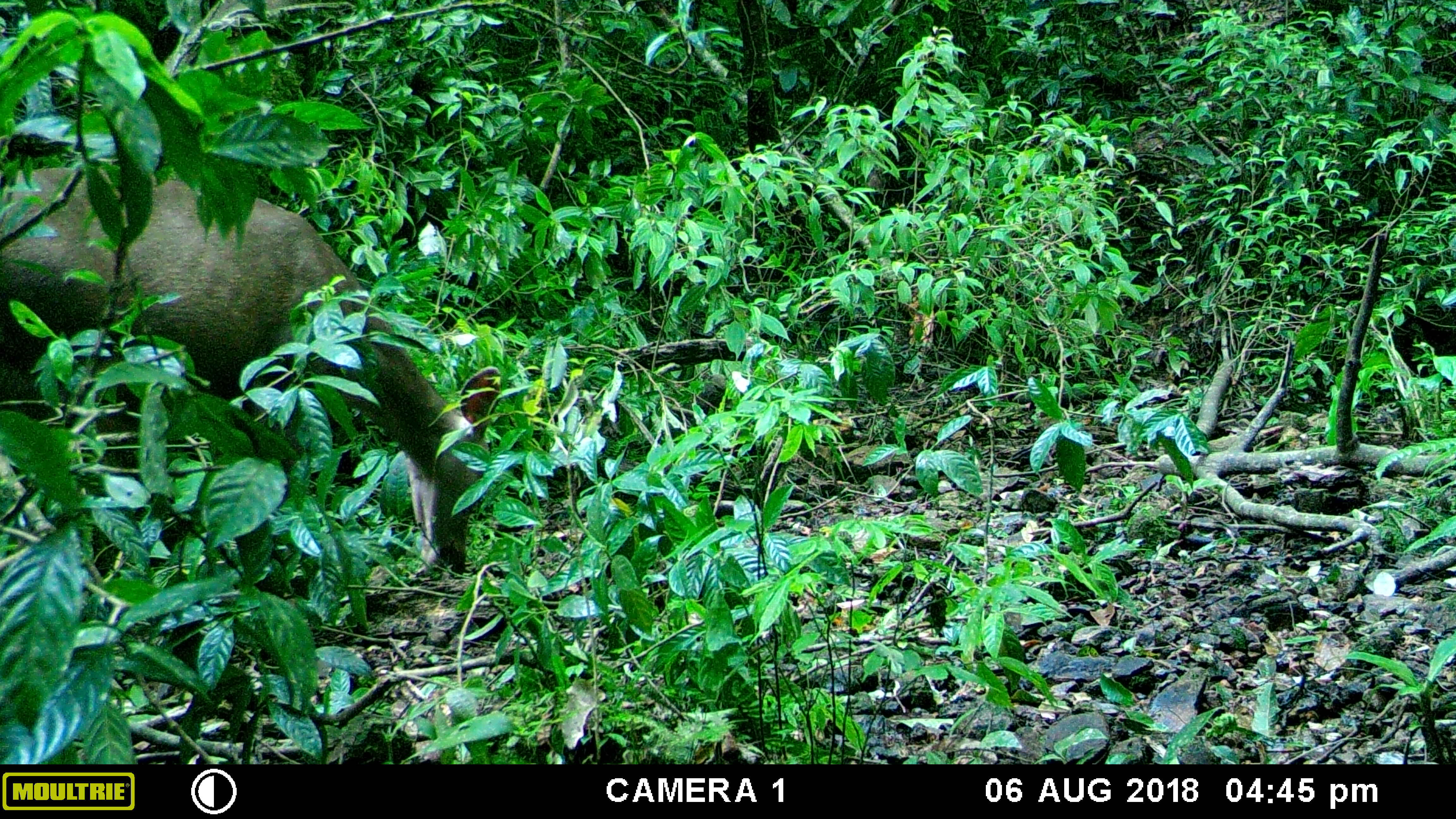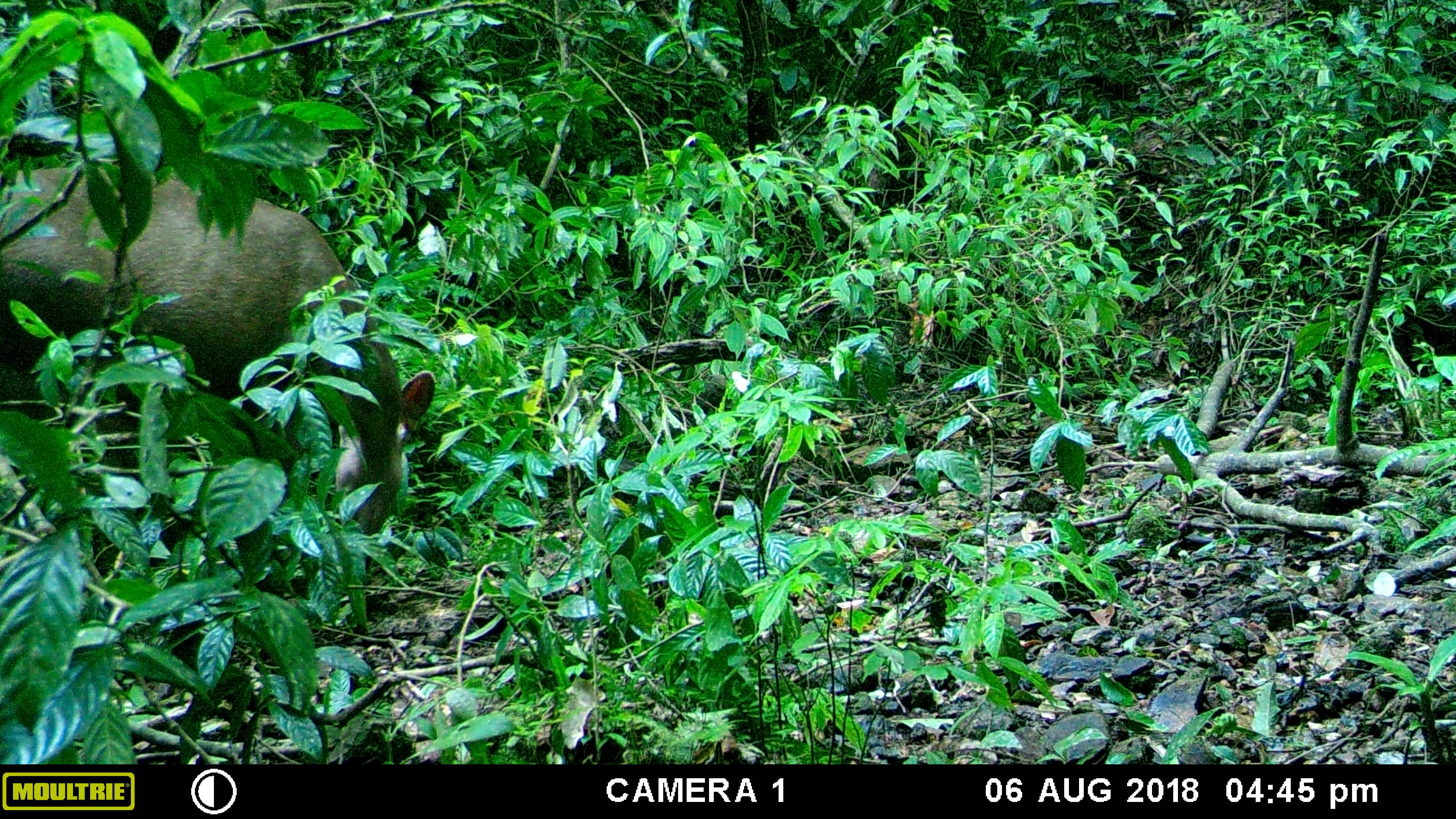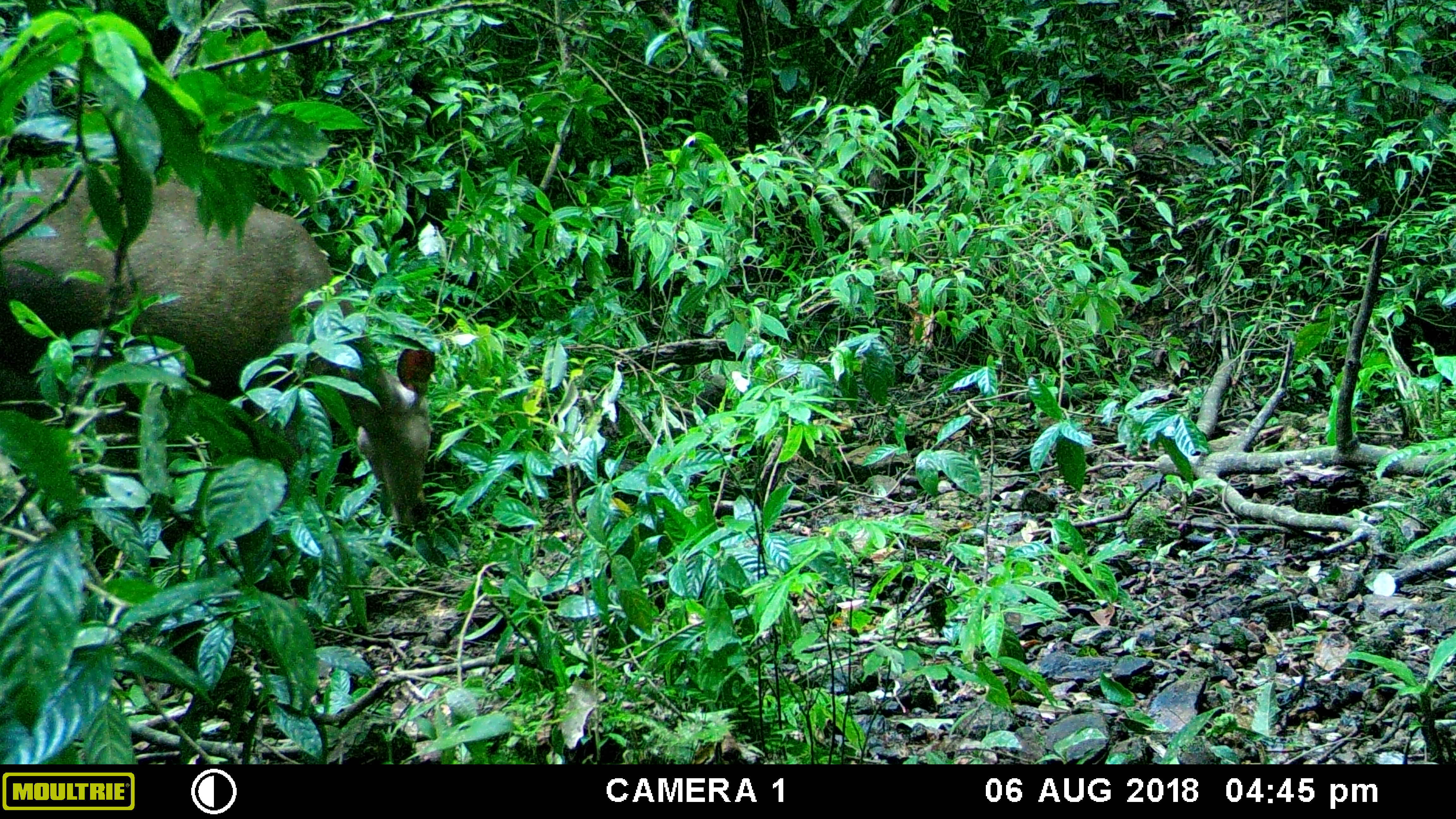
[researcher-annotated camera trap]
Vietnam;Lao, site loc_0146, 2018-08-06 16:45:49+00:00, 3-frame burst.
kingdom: Animalia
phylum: Chordata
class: Mammalia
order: Artiodactyla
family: Cervidae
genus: Rusa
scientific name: Rusa unicolor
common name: sambar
Sambar (Rusa unicolor). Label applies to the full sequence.